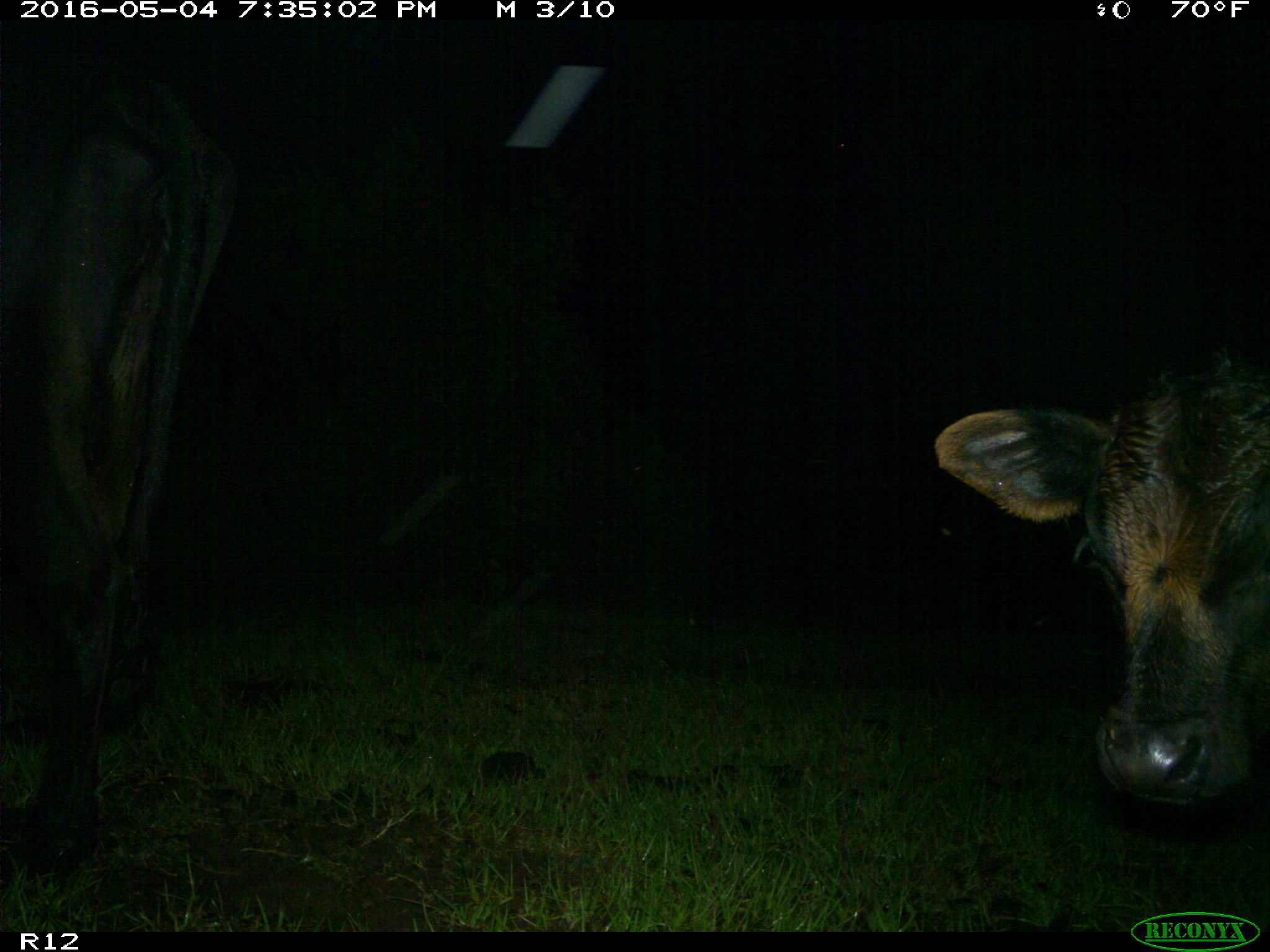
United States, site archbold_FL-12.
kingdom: Animalia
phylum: Chordata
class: Mammalia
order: Artiodactyla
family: Bovidae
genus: Bos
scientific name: Bos taurus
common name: domestic cow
Bos taurus (domestic cow).